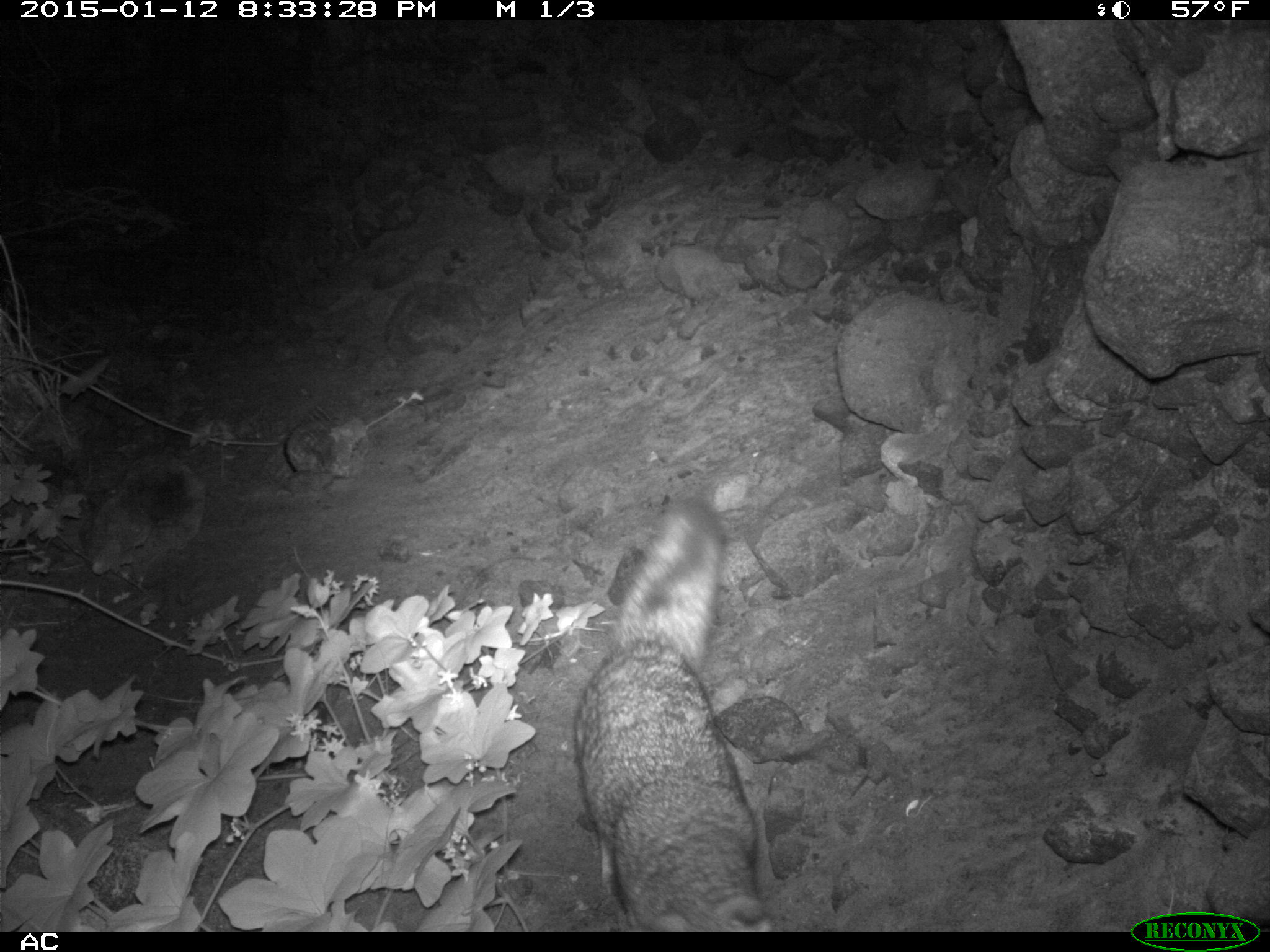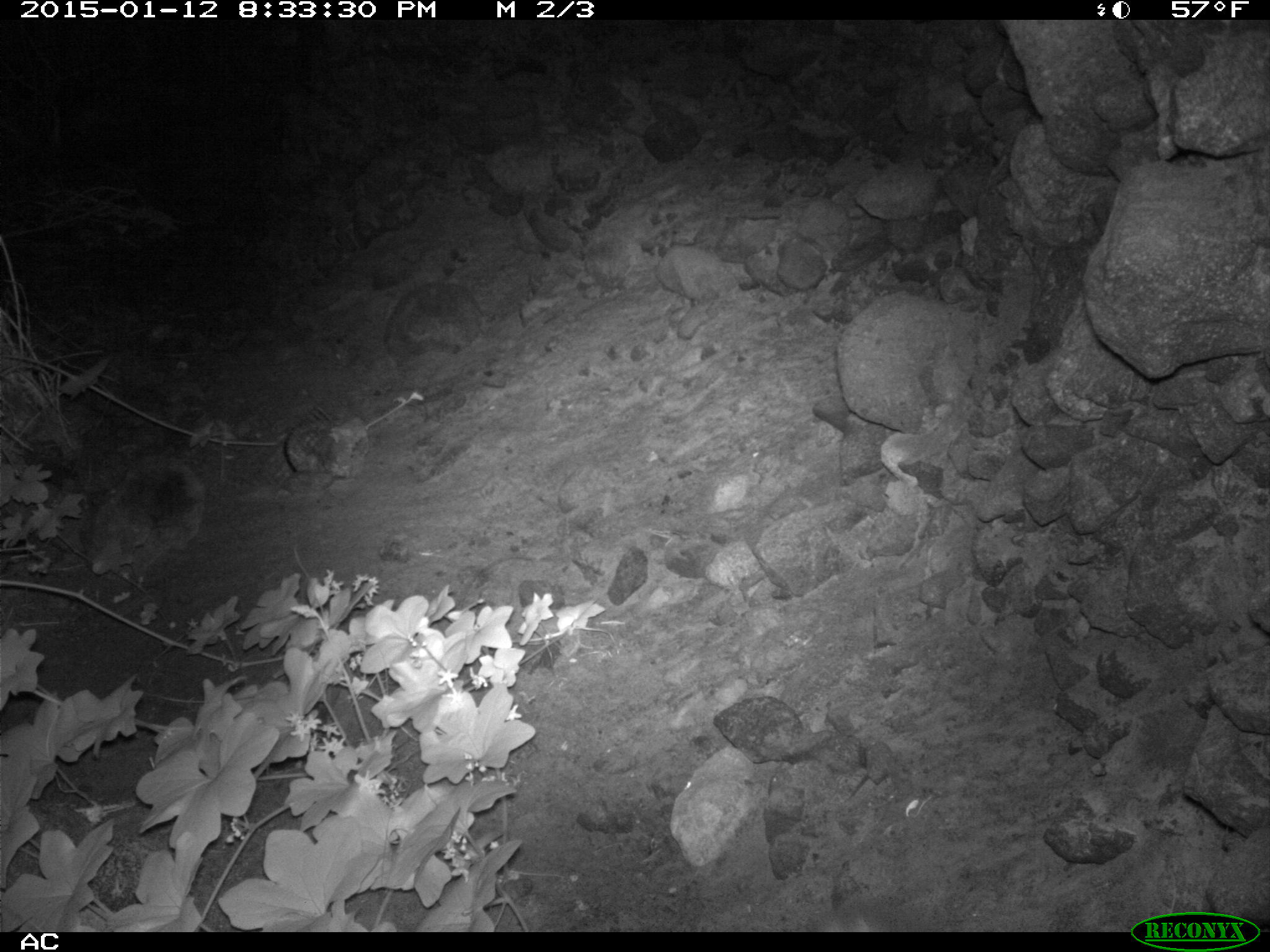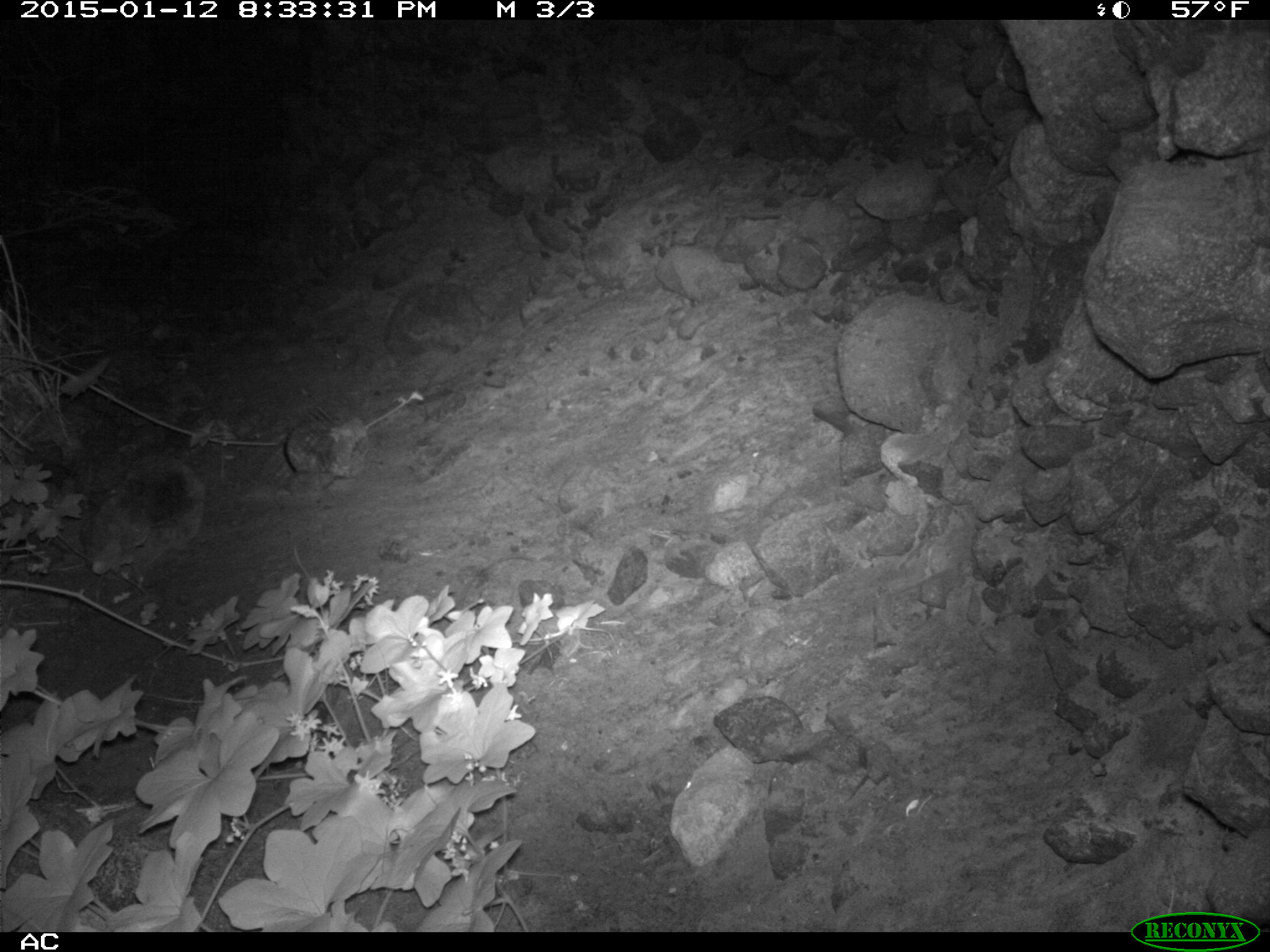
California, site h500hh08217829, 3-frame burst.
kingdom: Animalia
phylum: Chordata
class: Mammalia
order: Carnivora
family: Canidae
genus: Urocyon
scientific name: Urocyon littoralis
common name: island fox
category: fox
Fox (island fox) (Urocyon littoralis).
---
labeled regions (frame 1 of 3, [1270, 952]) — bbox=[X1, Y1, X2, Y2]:
fox: bbox=[572, 494, 776, 930]